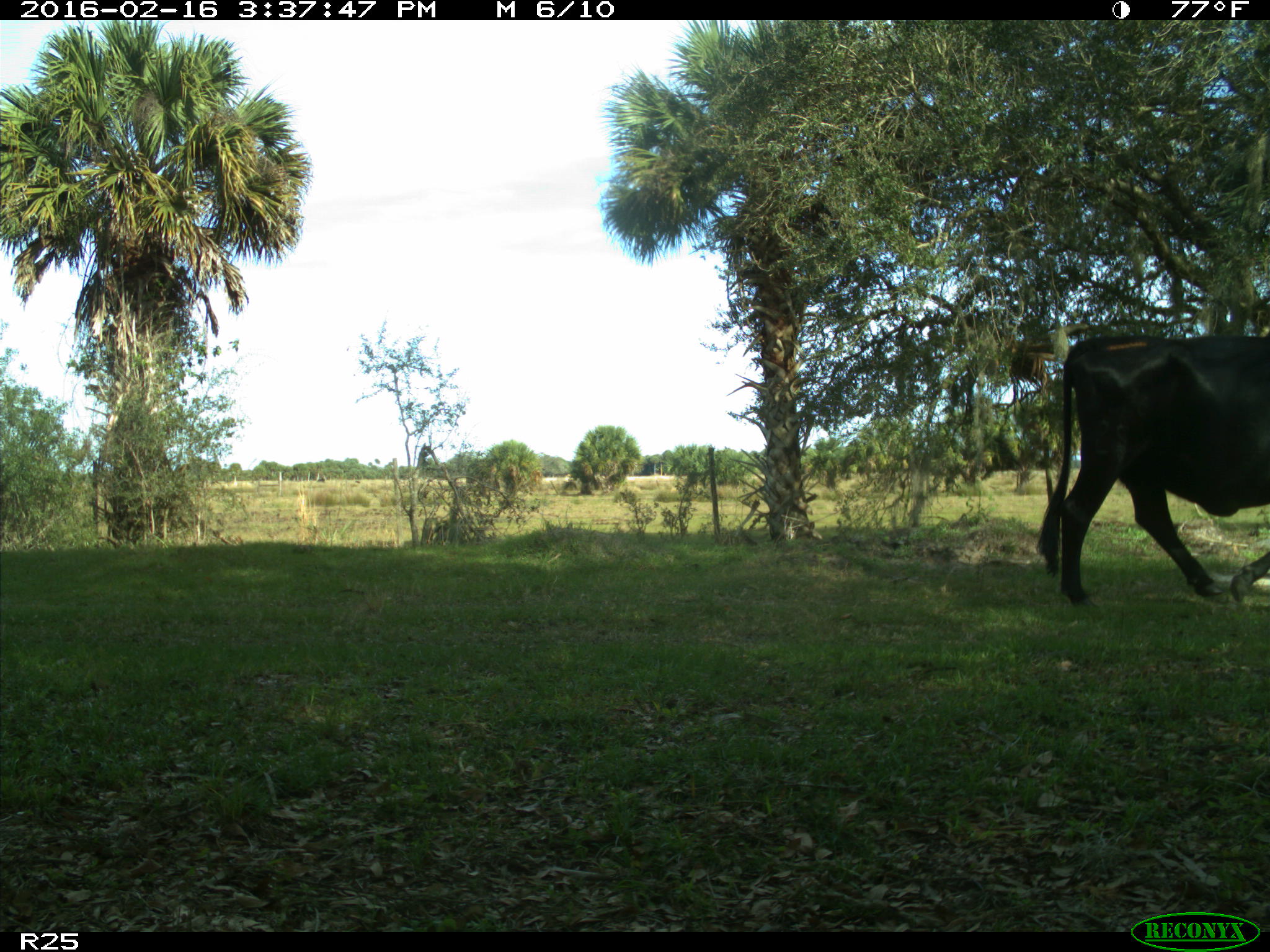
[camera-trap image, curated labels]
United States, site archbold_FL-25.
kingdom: Animalia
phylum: Chordata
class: Mammalia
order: Artiodactyla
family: Bovidae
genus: Bos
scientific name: Bos taurus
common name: domestic cow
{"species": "Bos taurus (domestic cow)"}